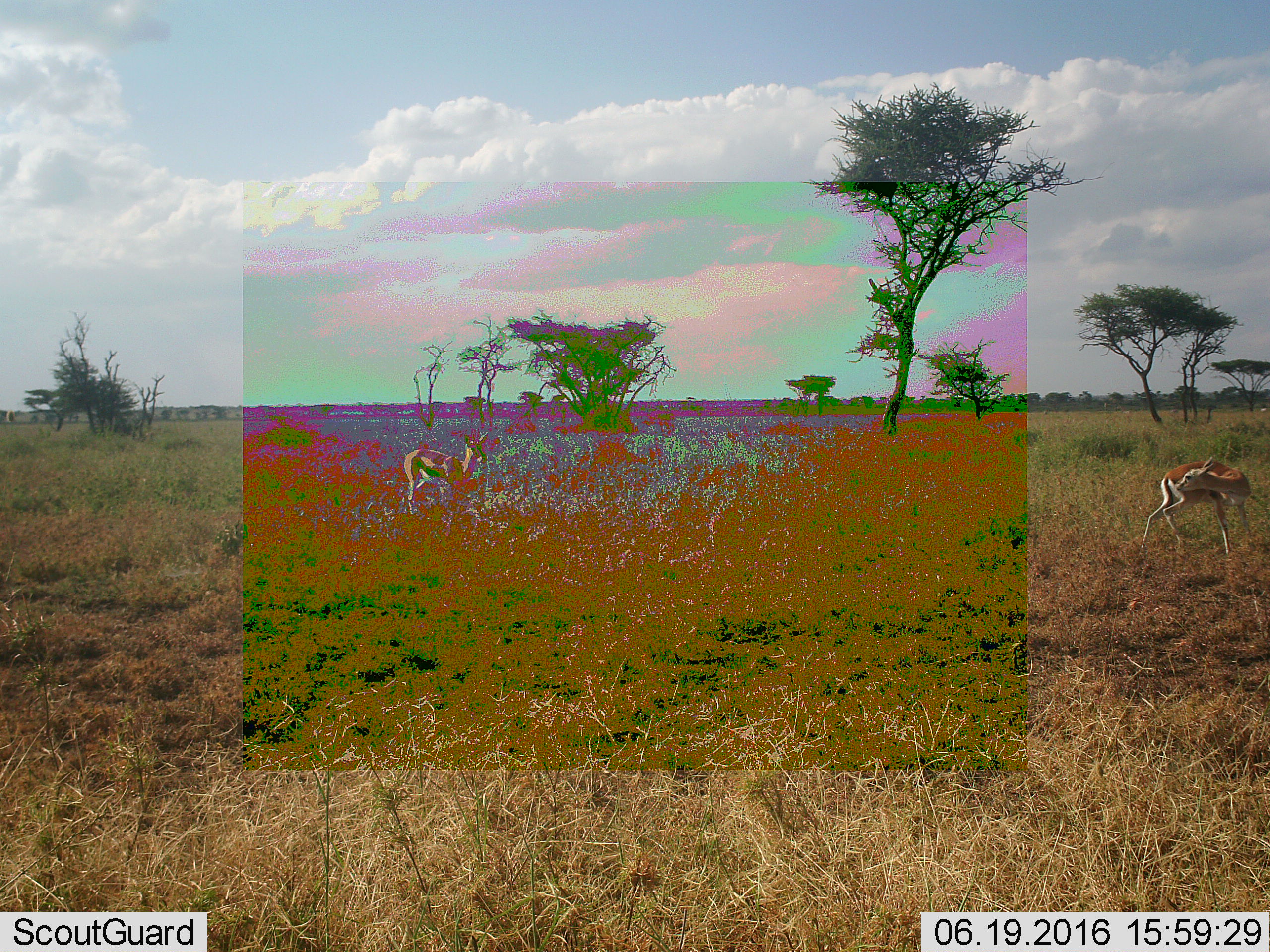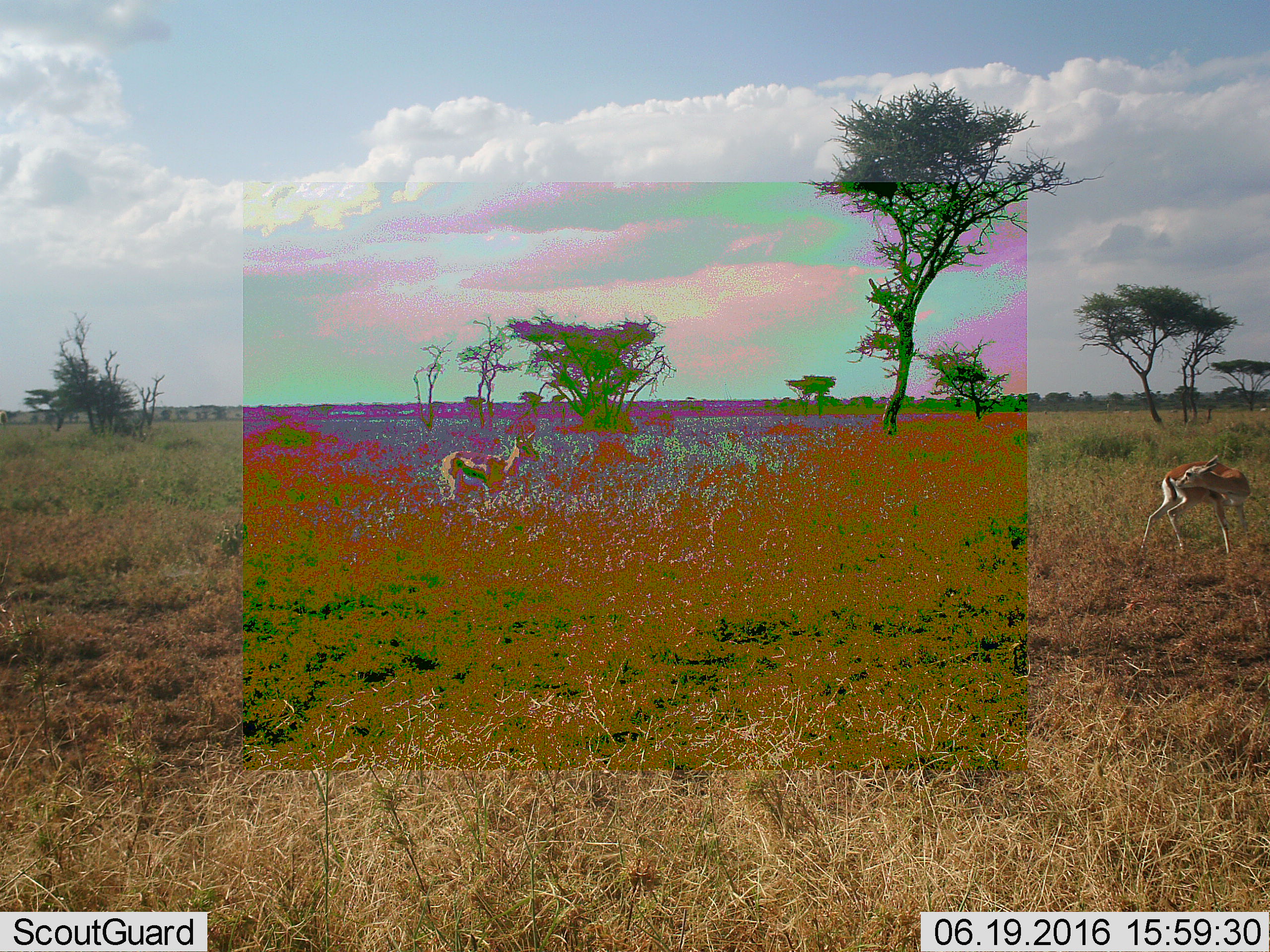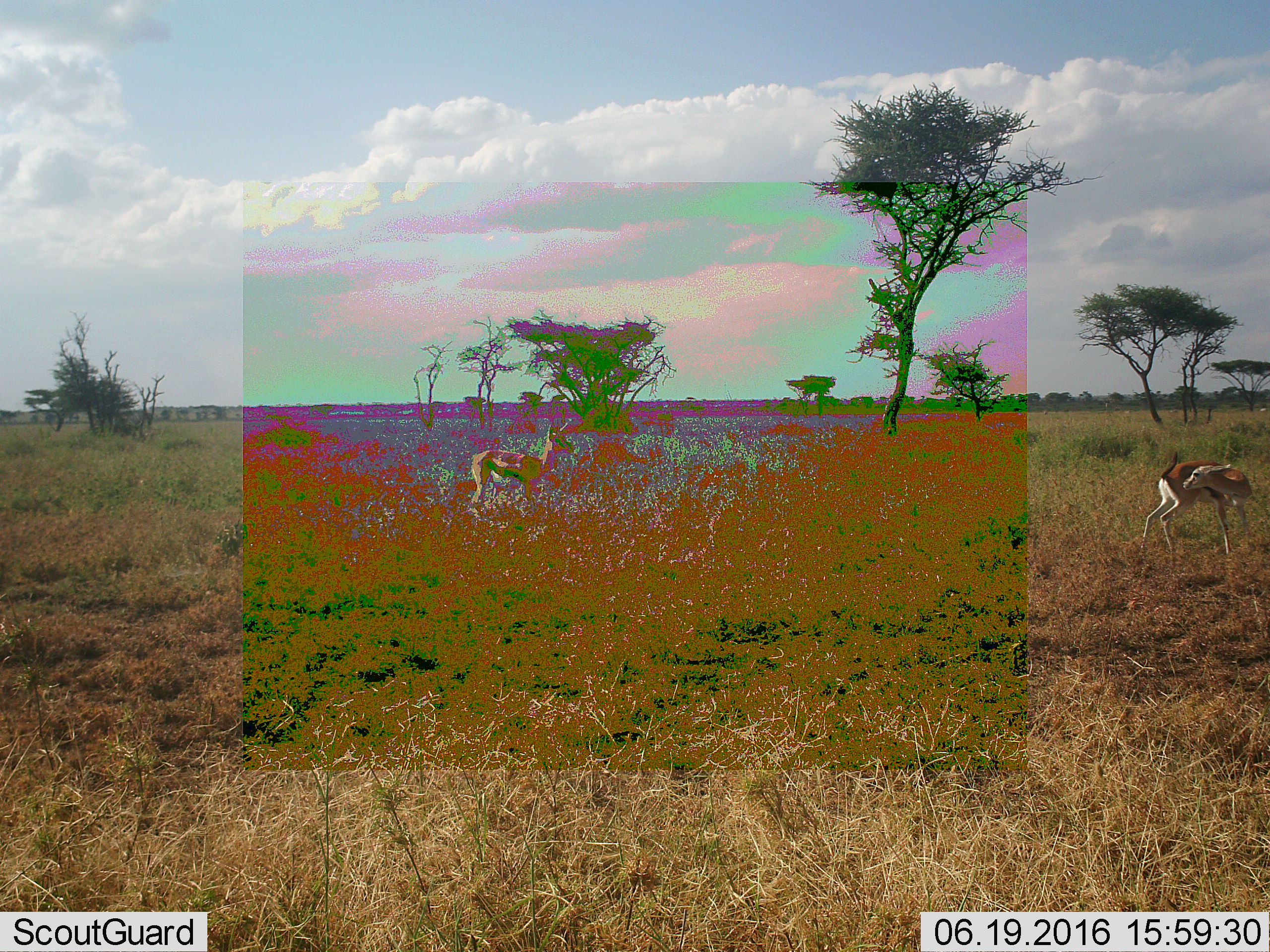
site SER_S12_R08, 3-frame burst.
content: unidentified animal